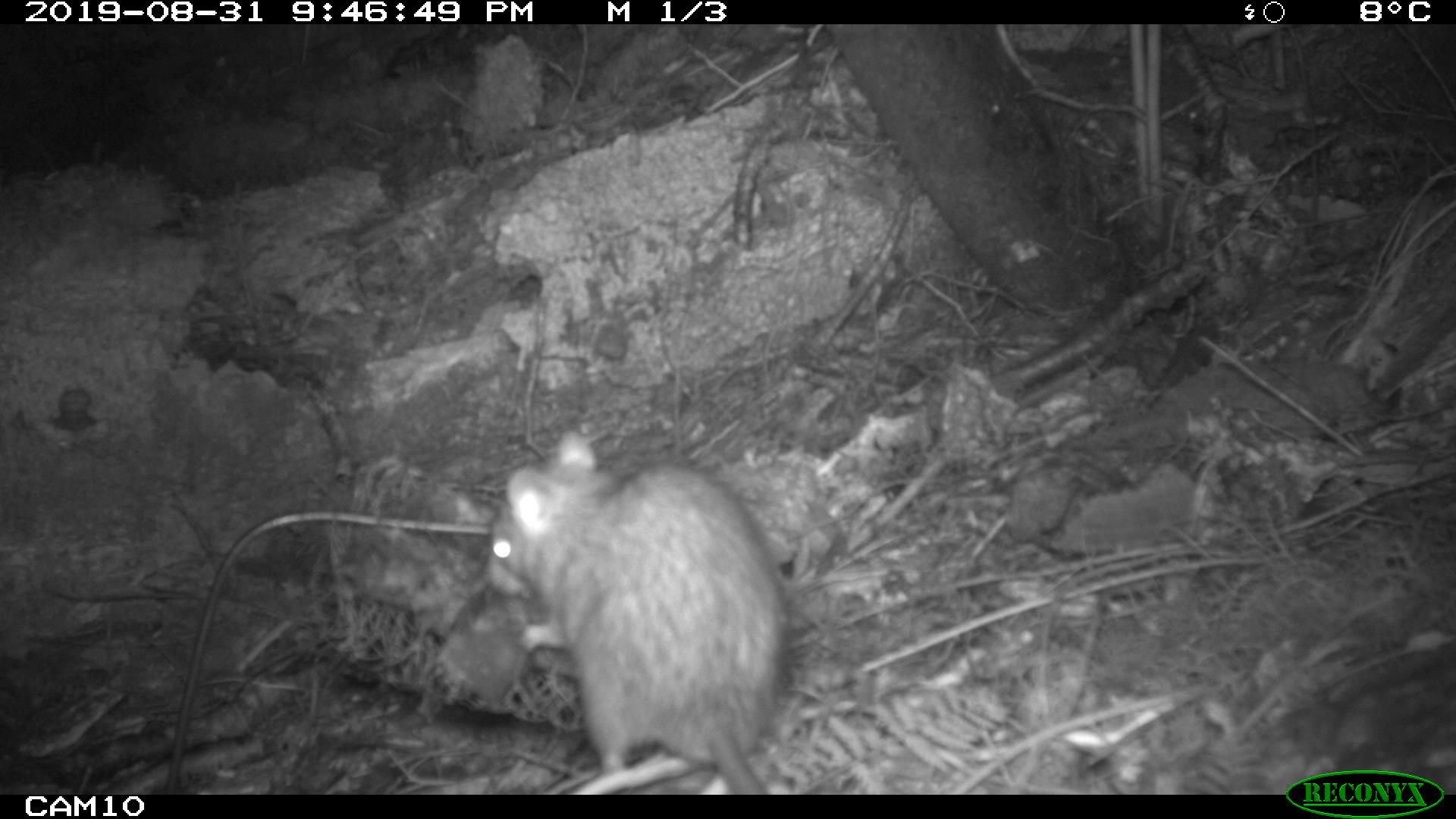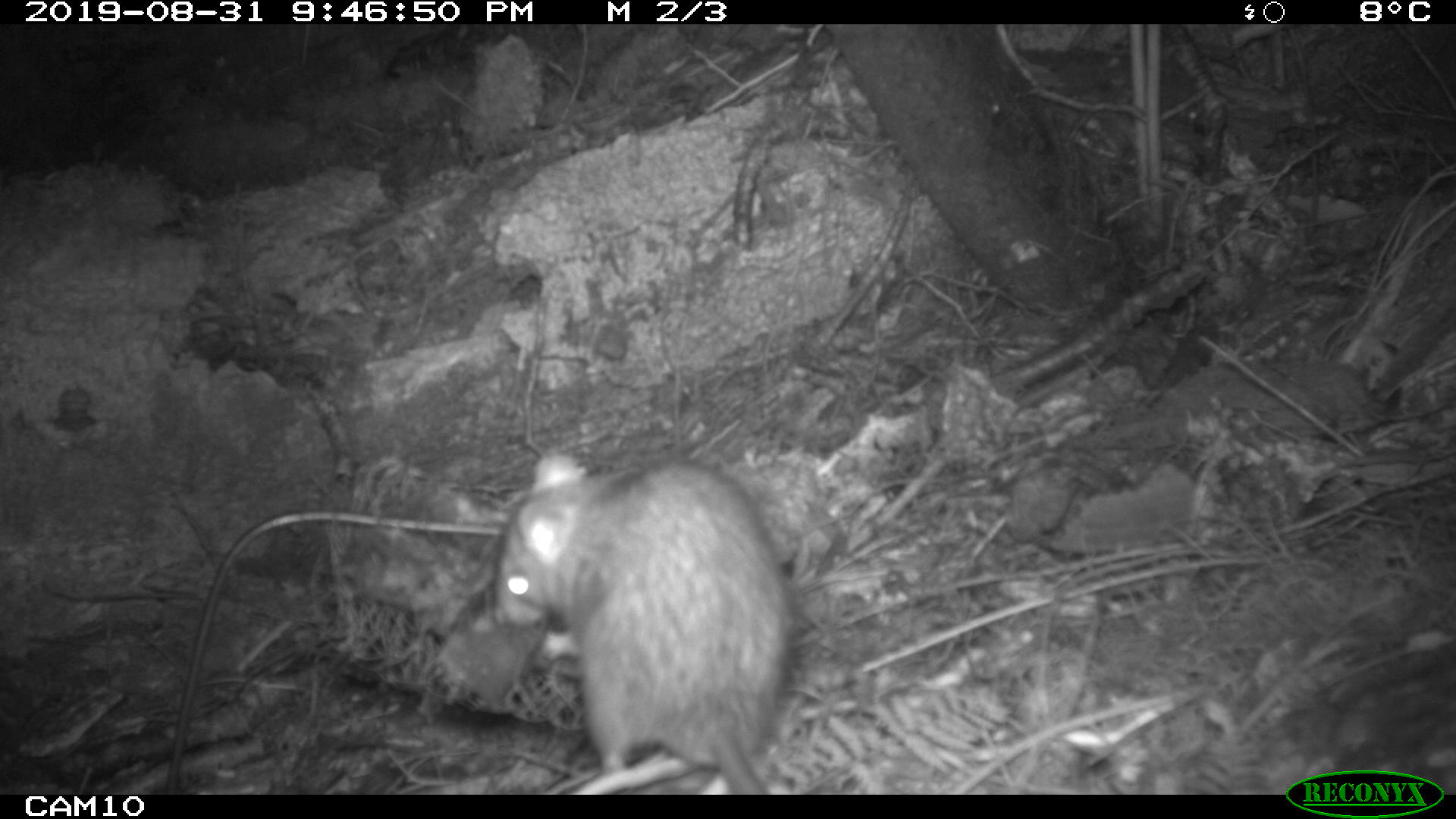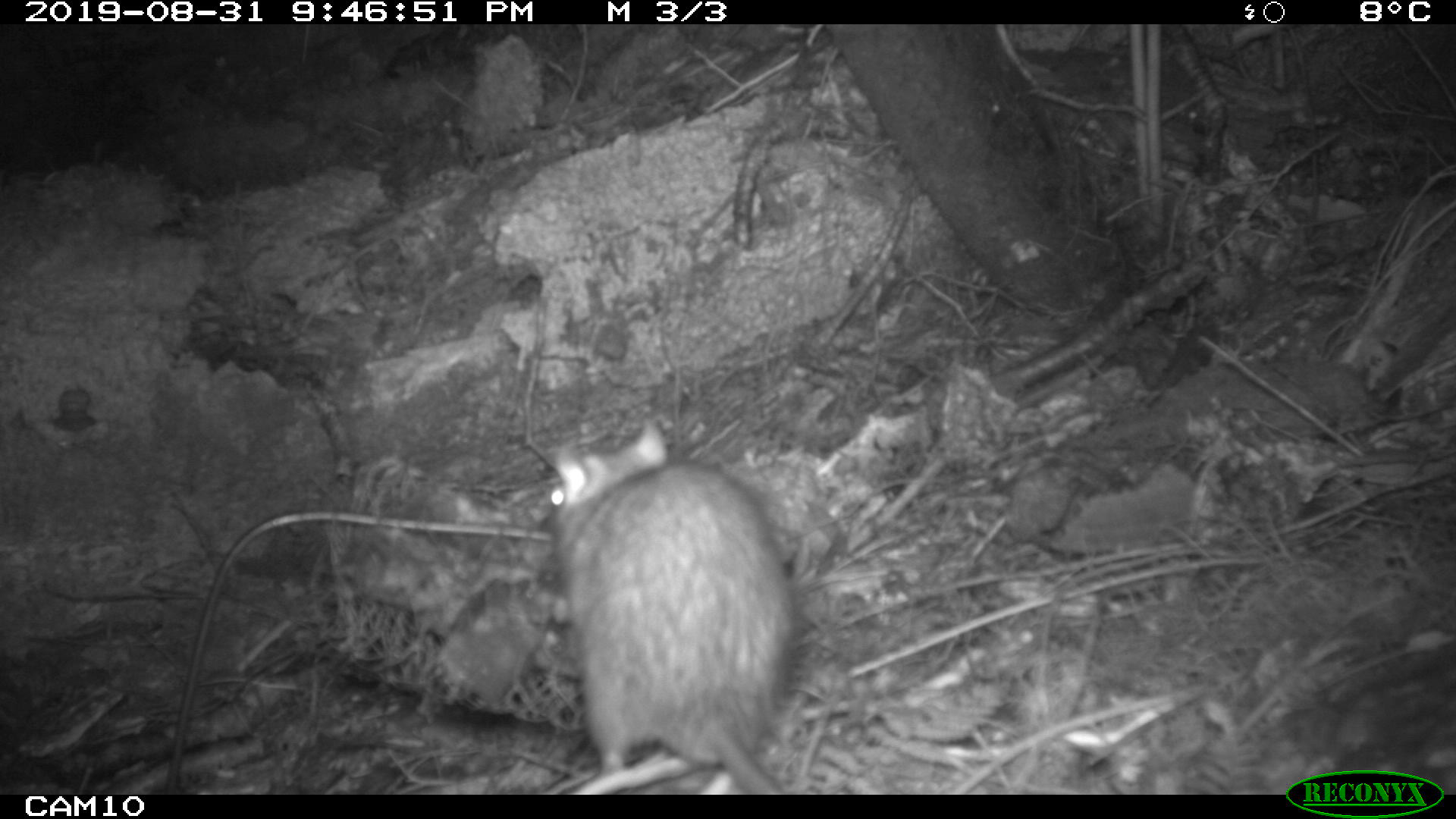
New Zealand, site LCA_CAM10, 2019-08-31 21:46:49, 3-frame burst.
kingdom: Animalia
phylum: Chordata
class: Mammalia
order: Rodentia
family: Muridae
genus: Rattus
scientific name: Rattus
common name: rat